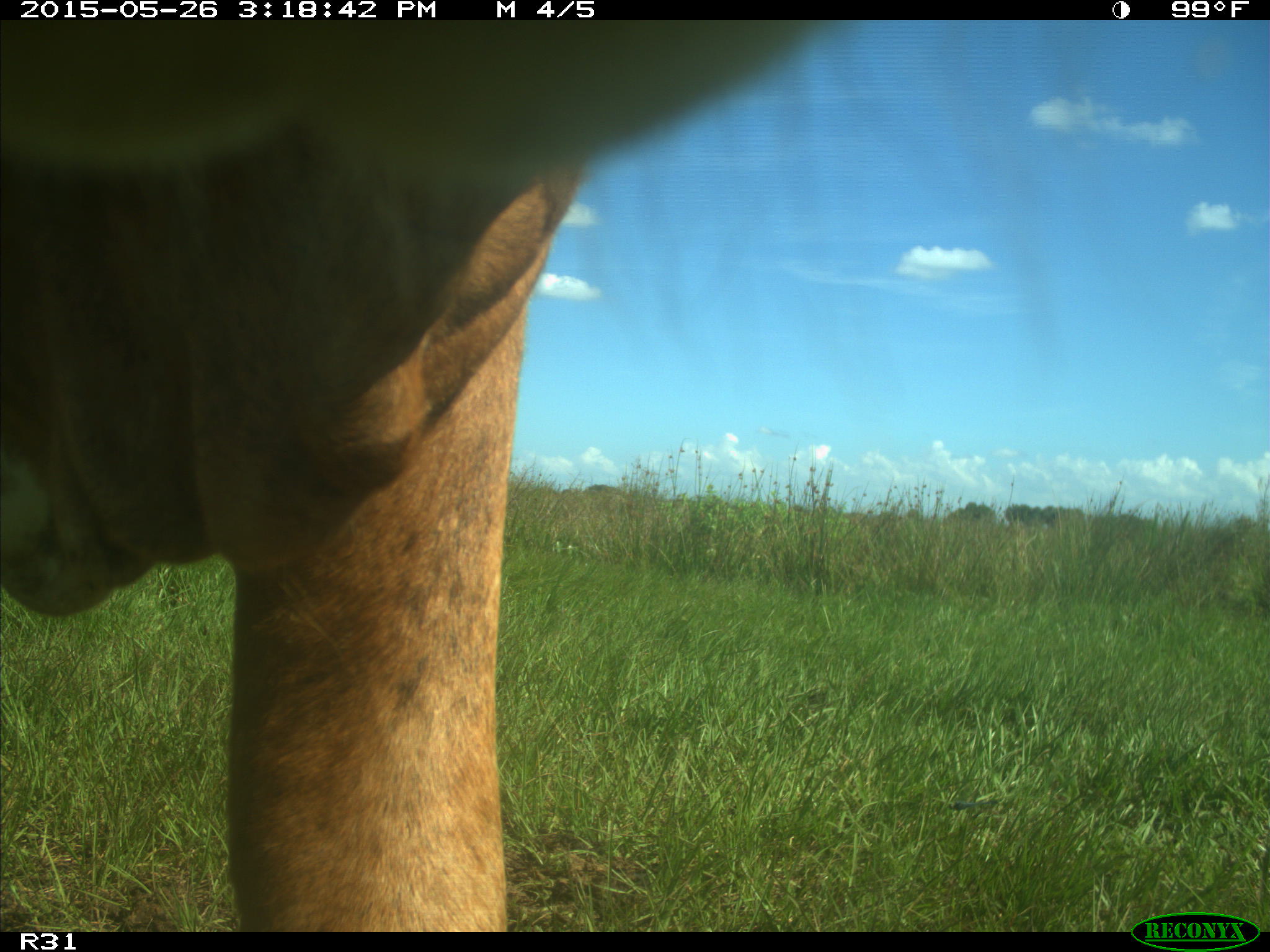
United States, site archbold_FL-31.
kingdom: Animalia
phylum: Chordata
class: Mammalia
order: Artiodactyla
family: Bovidae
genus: Bos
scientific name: Bos taurus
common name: domestic cow